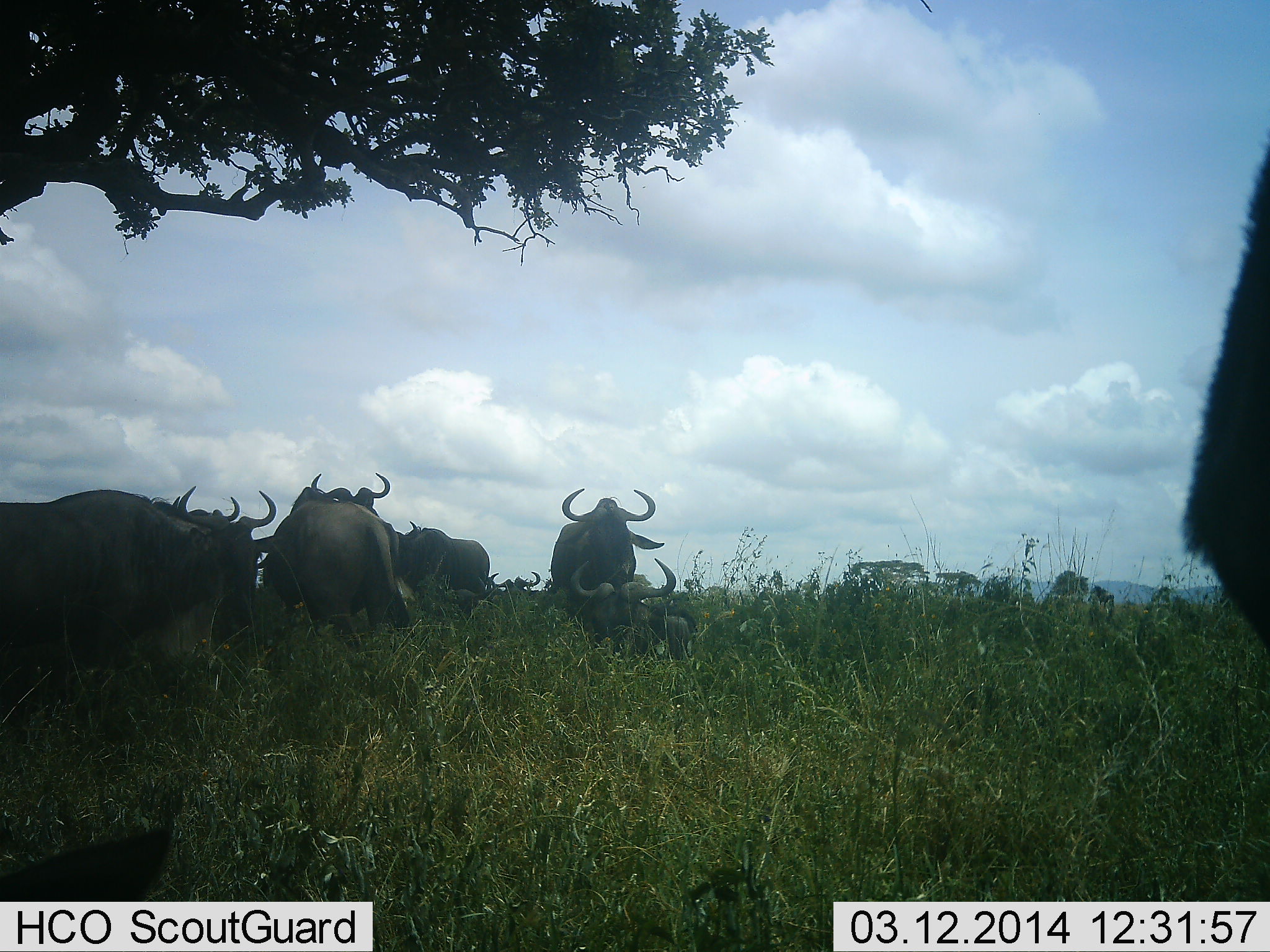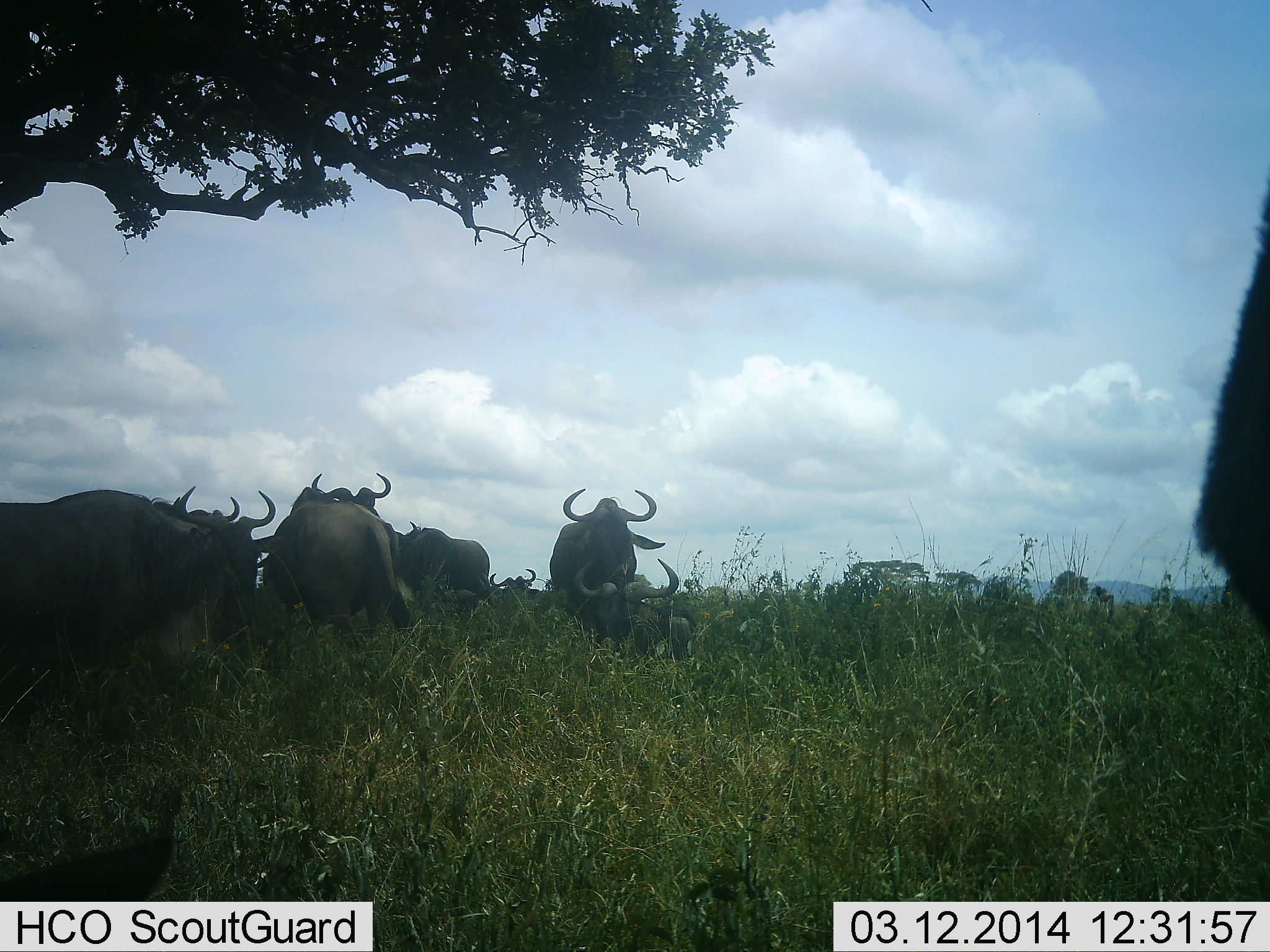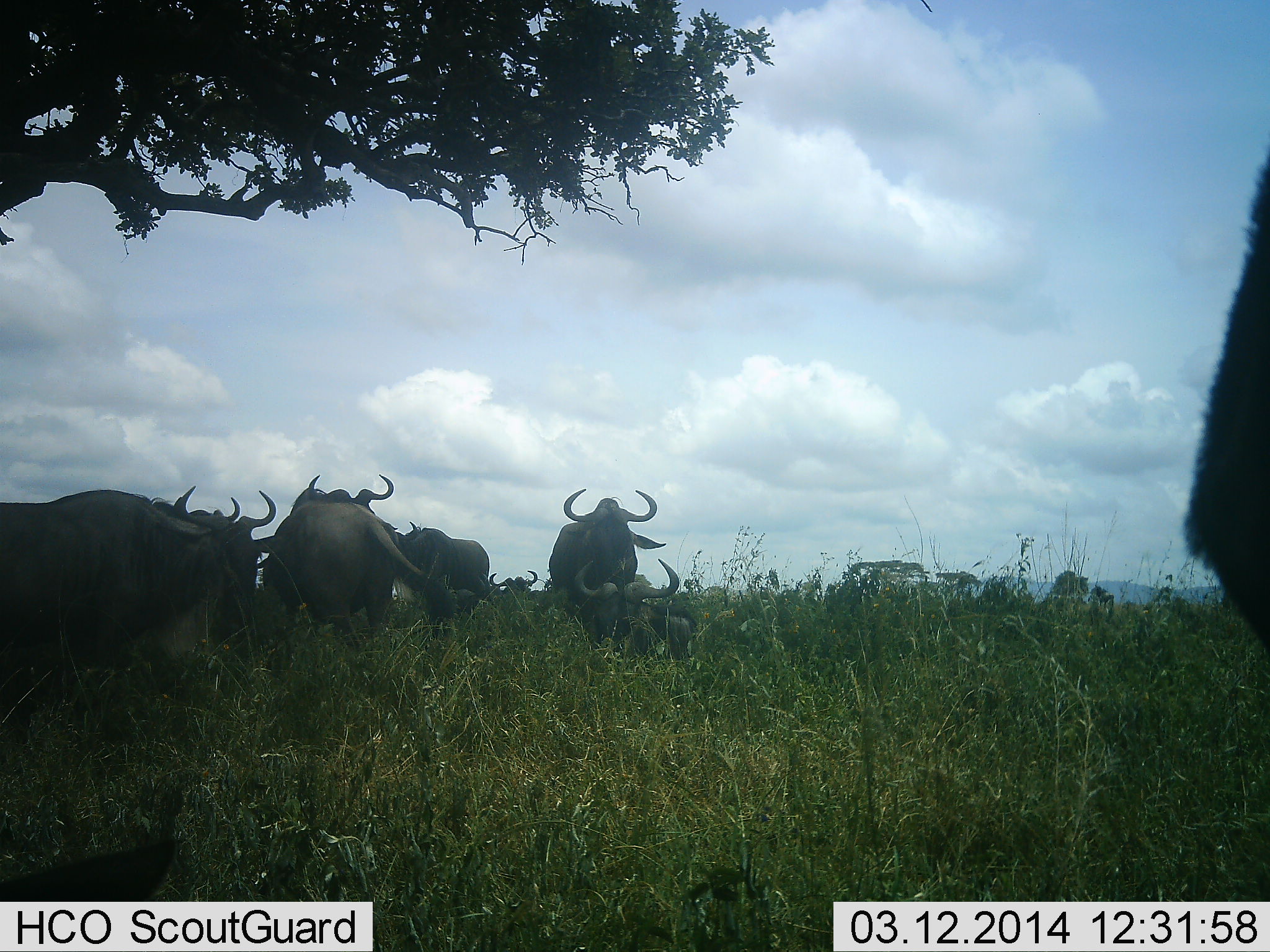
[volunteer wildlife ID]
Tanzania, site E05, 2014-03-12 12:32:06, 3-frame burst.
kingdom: Animalia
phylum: Chordata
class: Mammalia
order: Artiodactyla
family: Bovidae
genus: Connochaetes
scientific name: Connochaetes taurinus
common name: blue wildebeest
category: wildebeest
Wildebeest (blue wildebeest) (Connochaetes taurinus), count 8. Behavior (volunteer vote fractions): standing 80%, resting 60%, moving 10%, interacting 0%. Young present (vote fraction): 0%. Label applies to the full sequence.